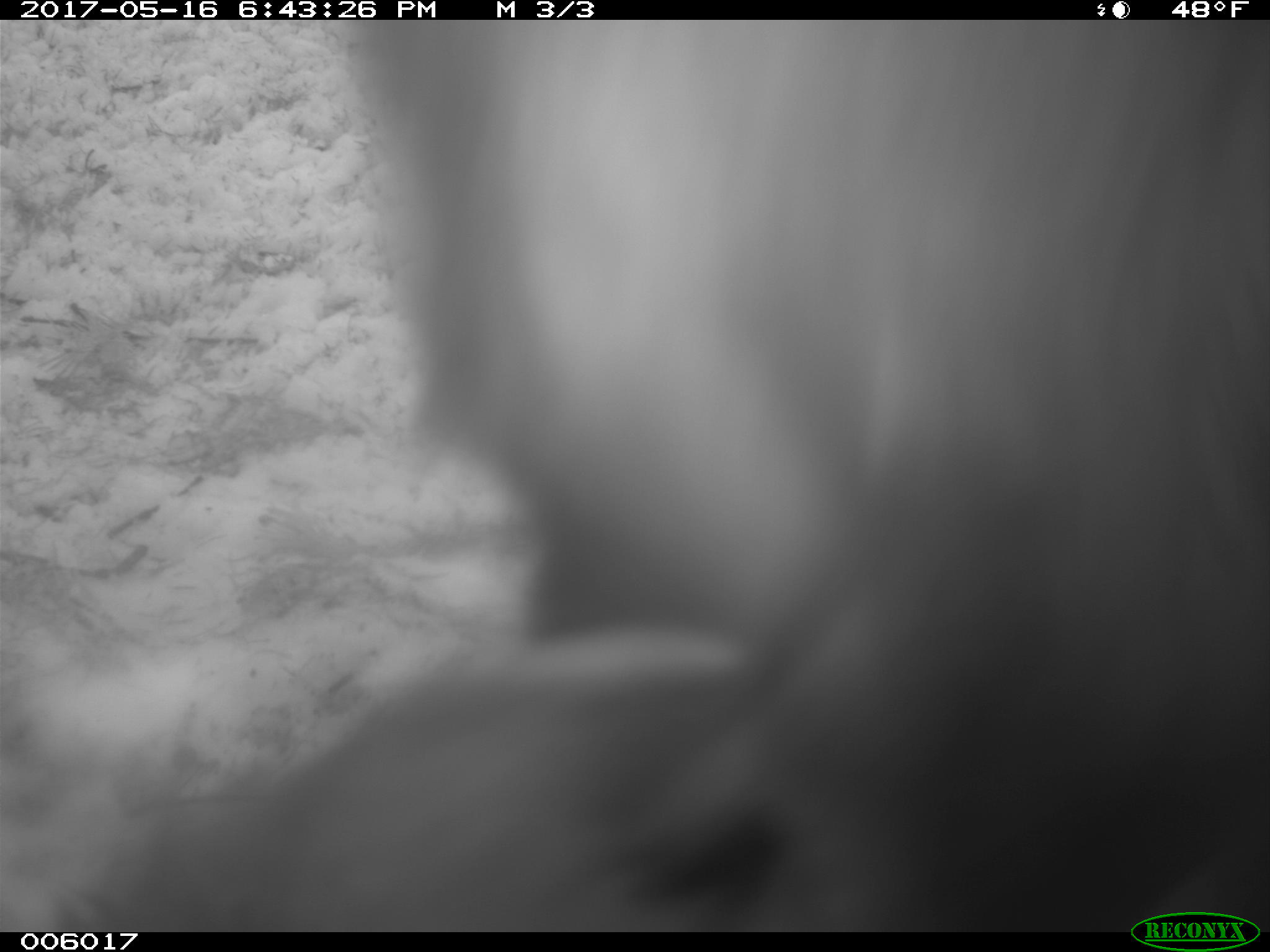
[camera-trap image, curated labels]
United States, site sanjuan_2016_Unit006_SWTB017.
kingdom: Animalia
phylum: Chordata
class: Mammalia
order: Carnivora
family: Ursidae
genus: Ursus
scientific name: Ursus americanus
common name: american black bear